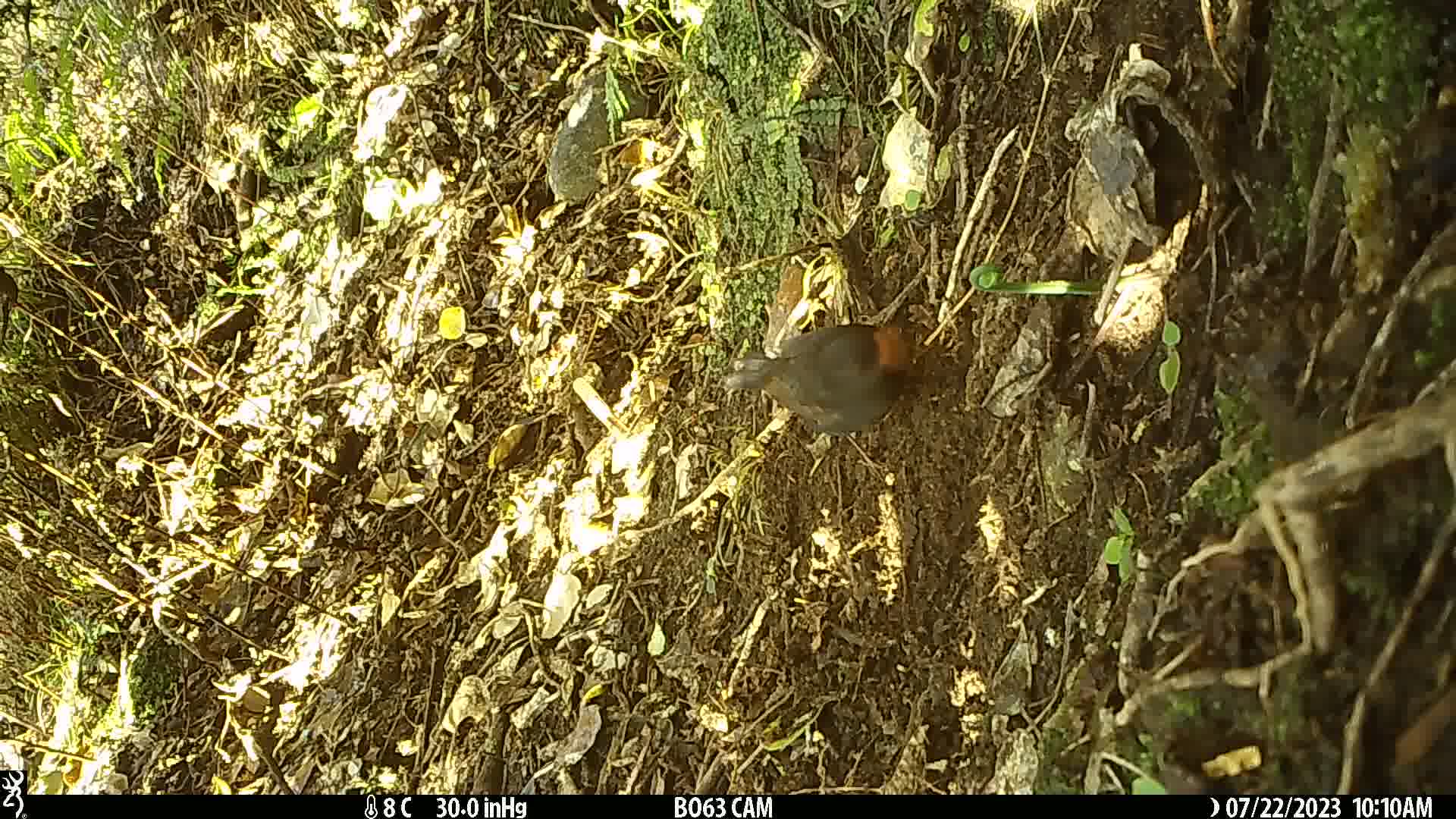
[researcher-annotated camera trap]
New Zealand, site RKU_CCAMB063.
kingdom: Animalia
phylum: Chordata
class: Aves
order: Passeriformes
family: Turdidae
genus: Turdus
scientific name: Turdus merula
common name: eurasian blackbird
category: blackbird